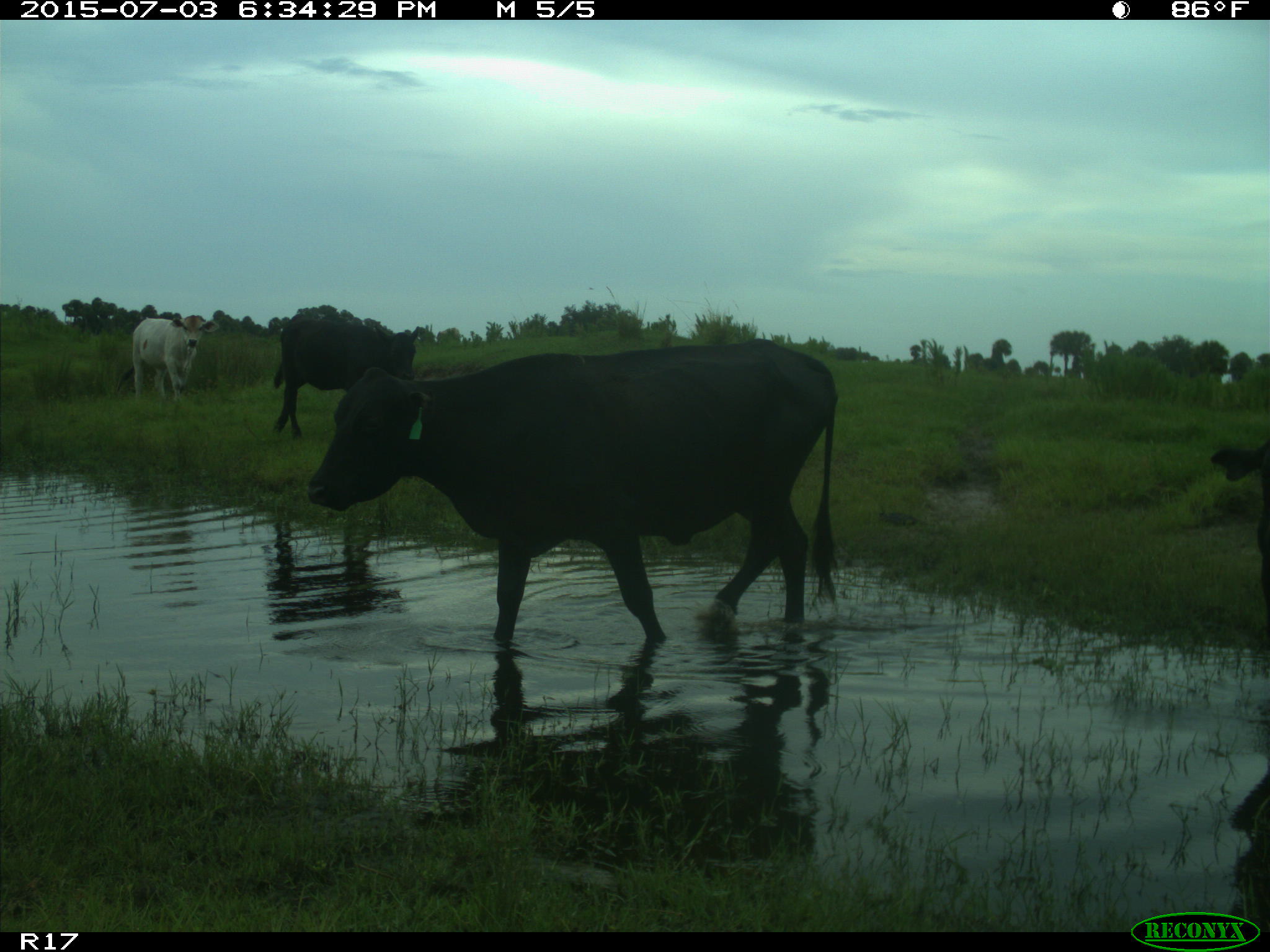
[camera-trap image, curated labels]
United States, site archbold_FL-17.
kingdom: Animalia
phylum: Chordata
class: Mammalia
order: Artiodactyla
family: Bovidae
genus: Bos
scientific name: Bos taurus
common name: domestic cow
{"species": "Bos taurus (domestic cow)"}